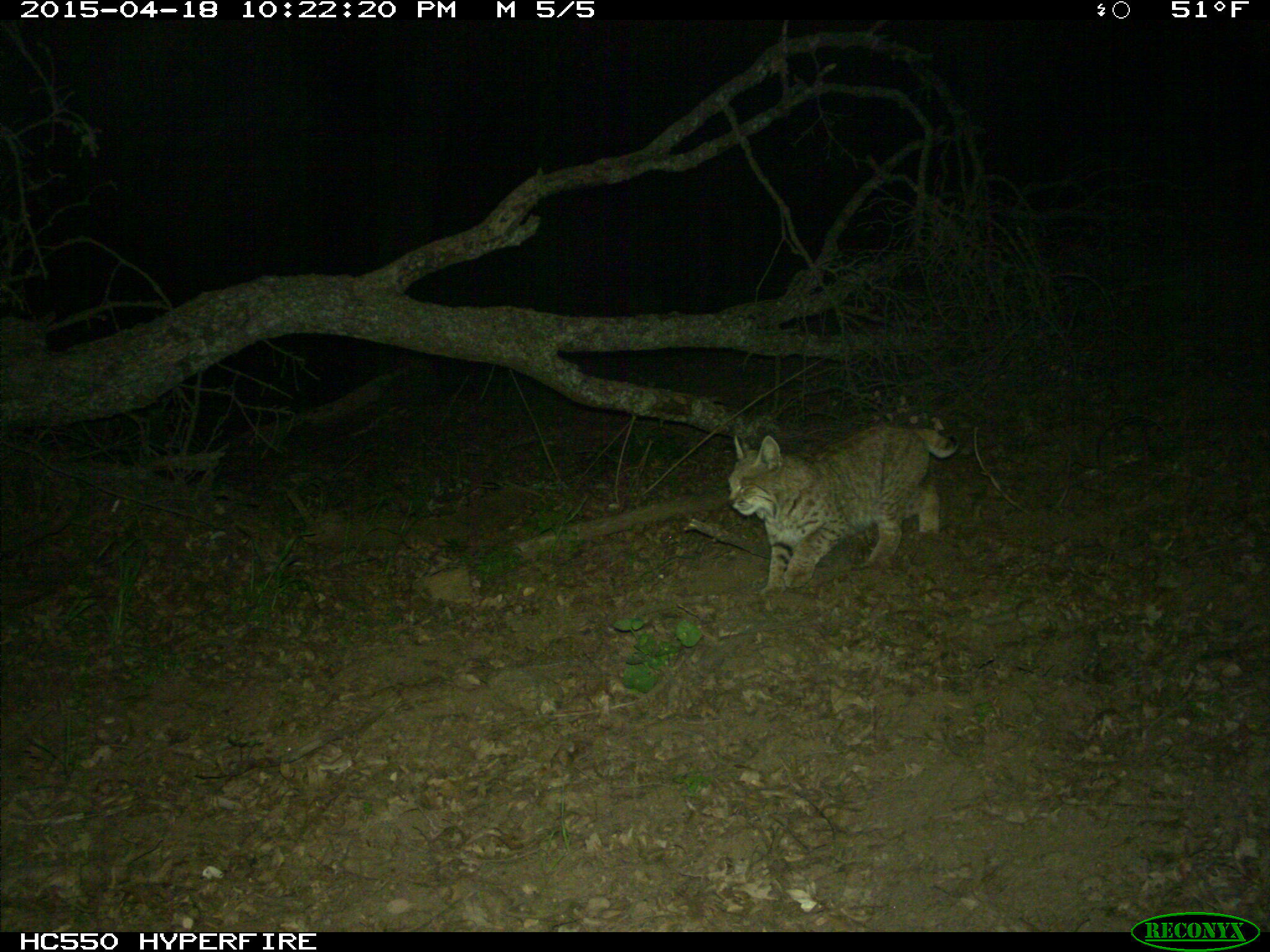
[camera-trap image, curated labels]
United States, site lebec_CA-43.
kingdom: Animalia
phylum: Chordata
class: Mammalia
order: Carnivora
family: Felidae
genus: Lynx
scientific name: Lynx rufus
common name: bobcat